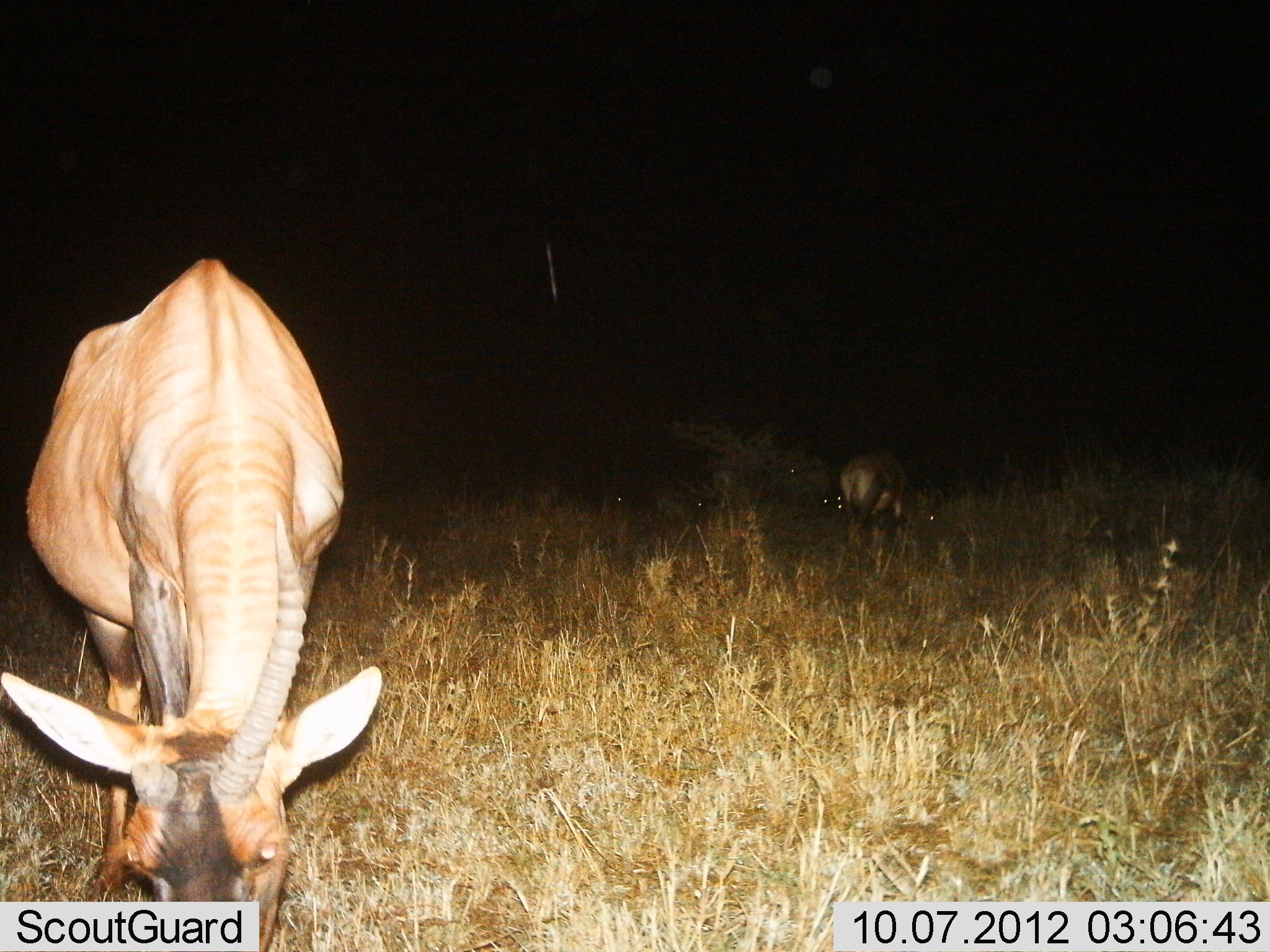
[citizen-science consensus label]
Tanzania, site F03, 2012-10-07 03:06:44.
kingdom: Animalia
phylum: Chordata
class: Mammalia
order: Artiodactyla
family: Bovidae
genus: Damaliscus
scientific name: Damaliscus lunatus jimela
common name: topi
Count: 2.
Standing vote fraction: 10%.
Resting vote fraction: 0%.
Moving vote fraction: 0%.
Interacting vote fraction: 0%.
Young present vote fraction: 0%.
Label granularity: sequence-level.